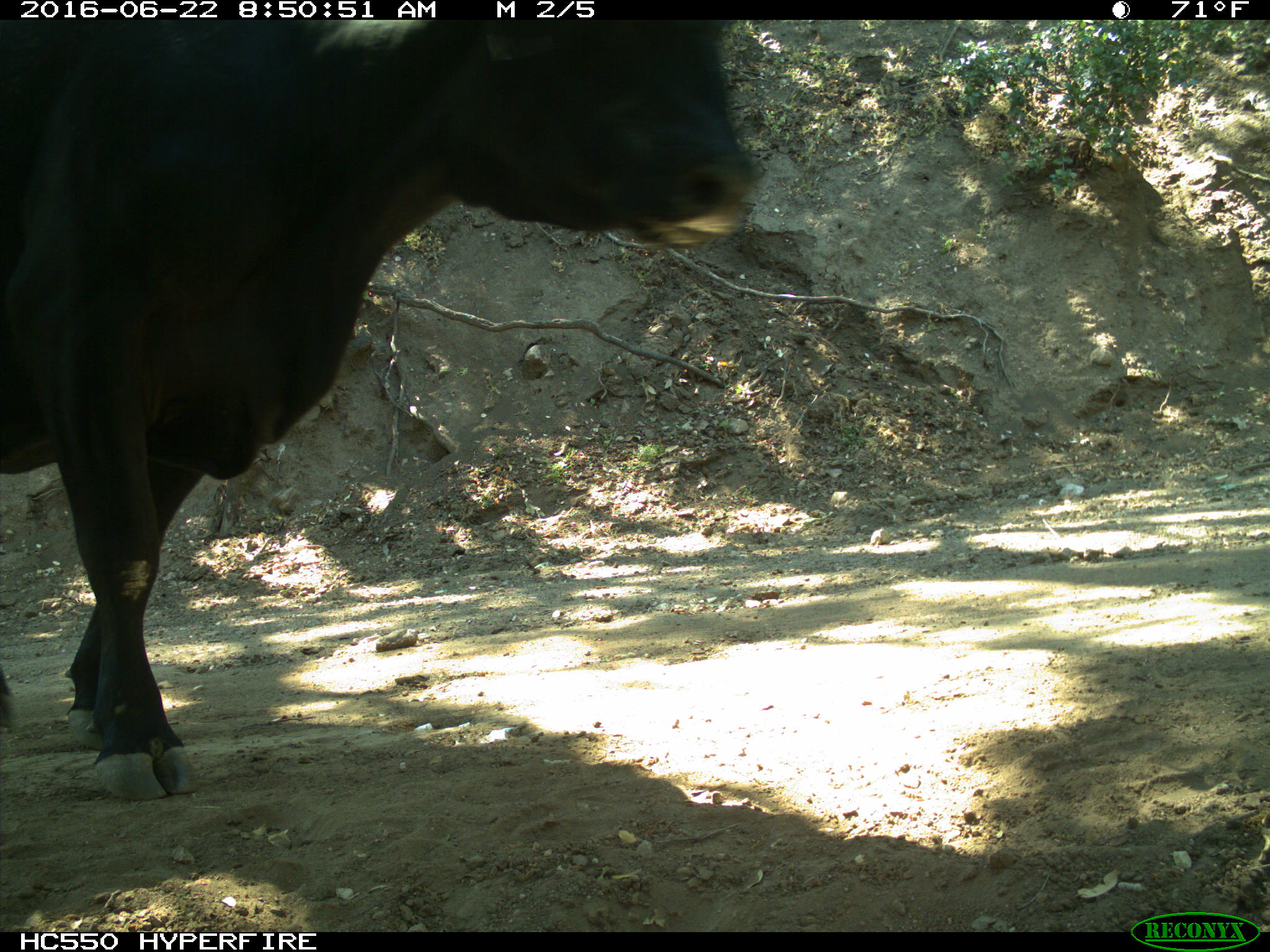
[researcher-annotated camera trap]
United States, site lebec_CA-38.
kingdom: Animalia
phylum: Chordata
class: Mammalia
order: Artiodactyla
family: Bovidae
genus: Bos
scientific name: Bos taurus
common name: domestic cow